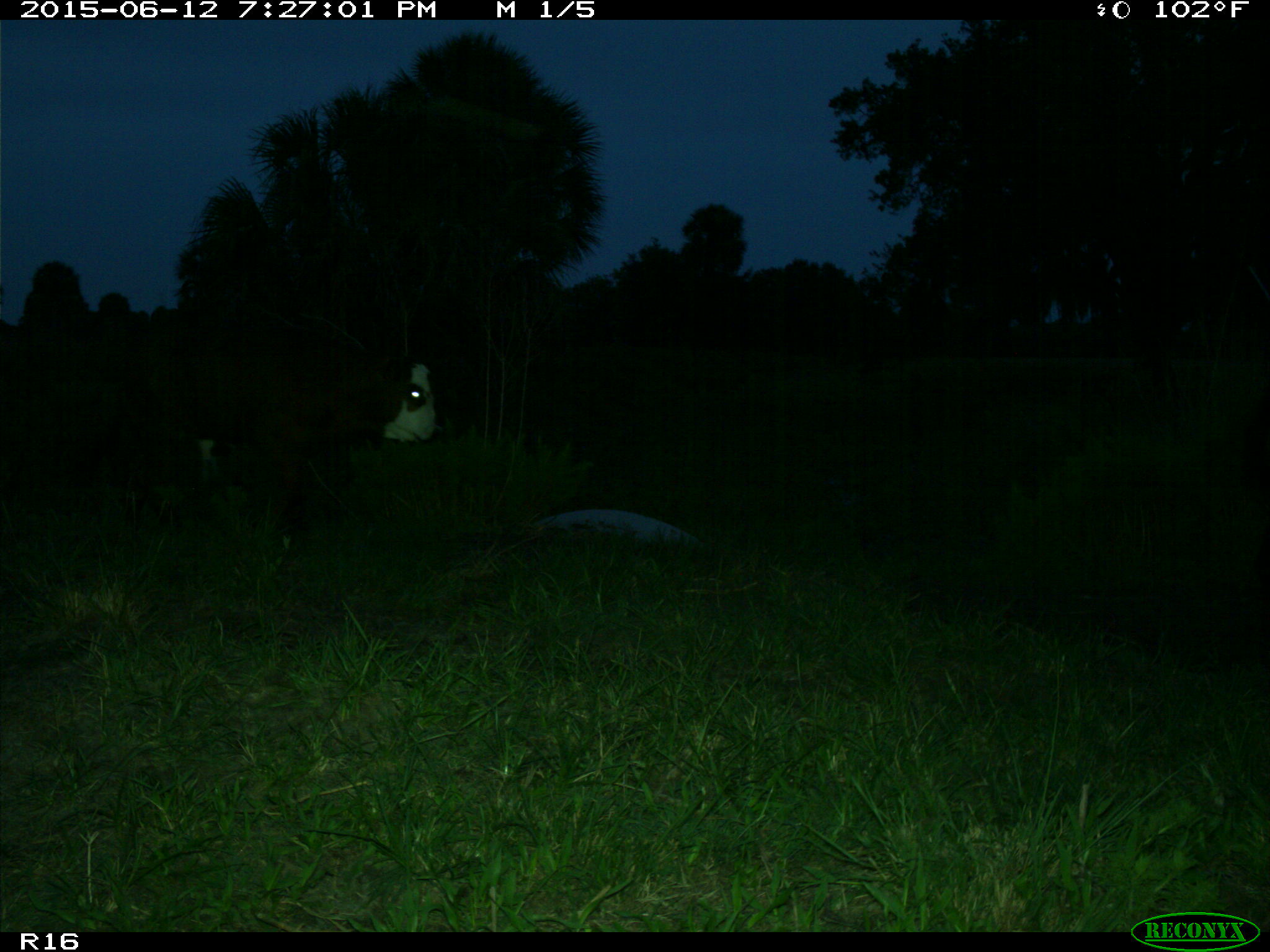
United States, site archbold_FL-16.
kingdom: Animalia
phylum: Chordata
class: Mammalia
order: Artiodactyla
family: Bovidae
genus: Bos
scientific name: Bos taurus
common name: domestic cow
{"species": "Bos taurus (domestic cow)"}